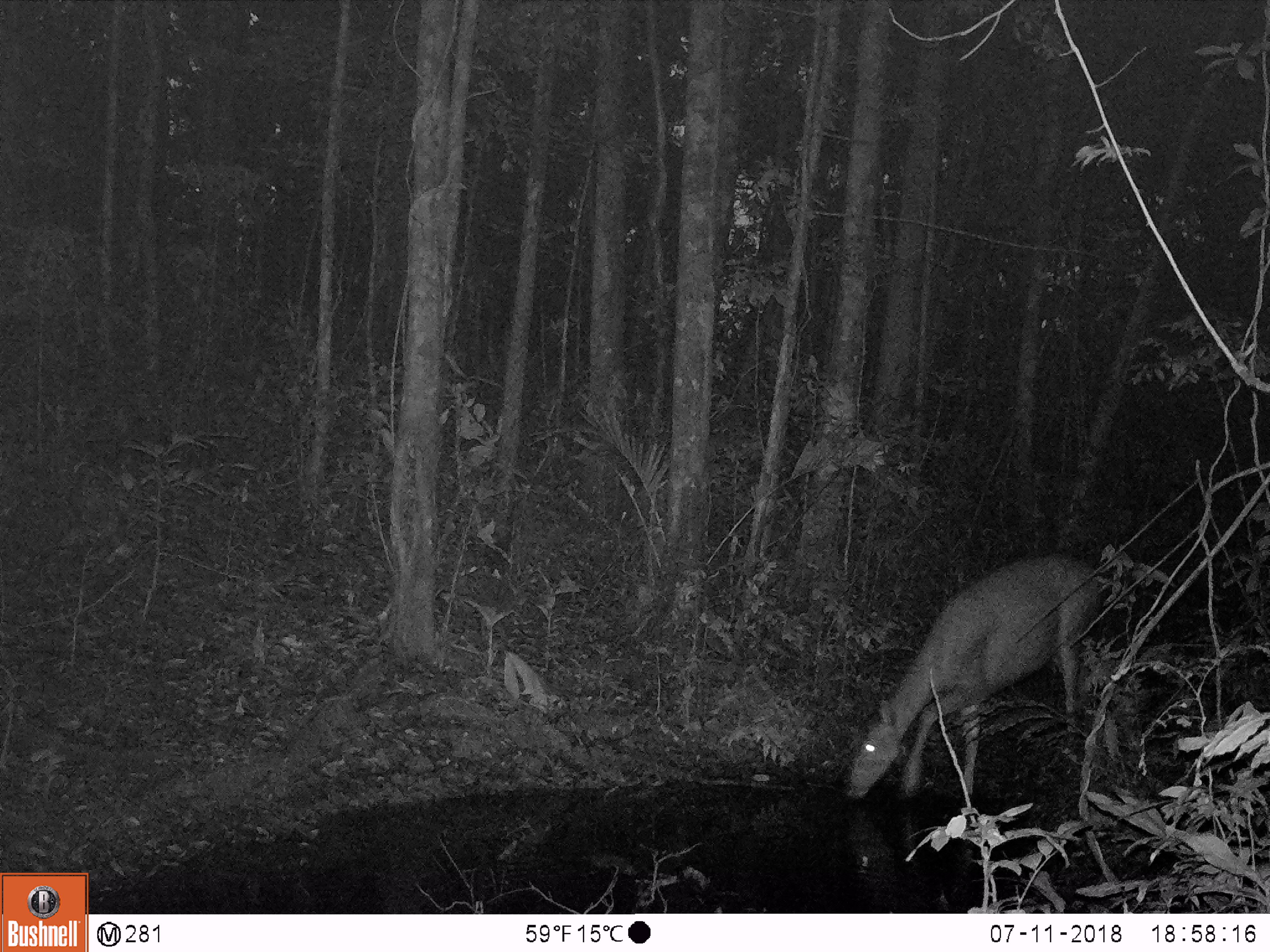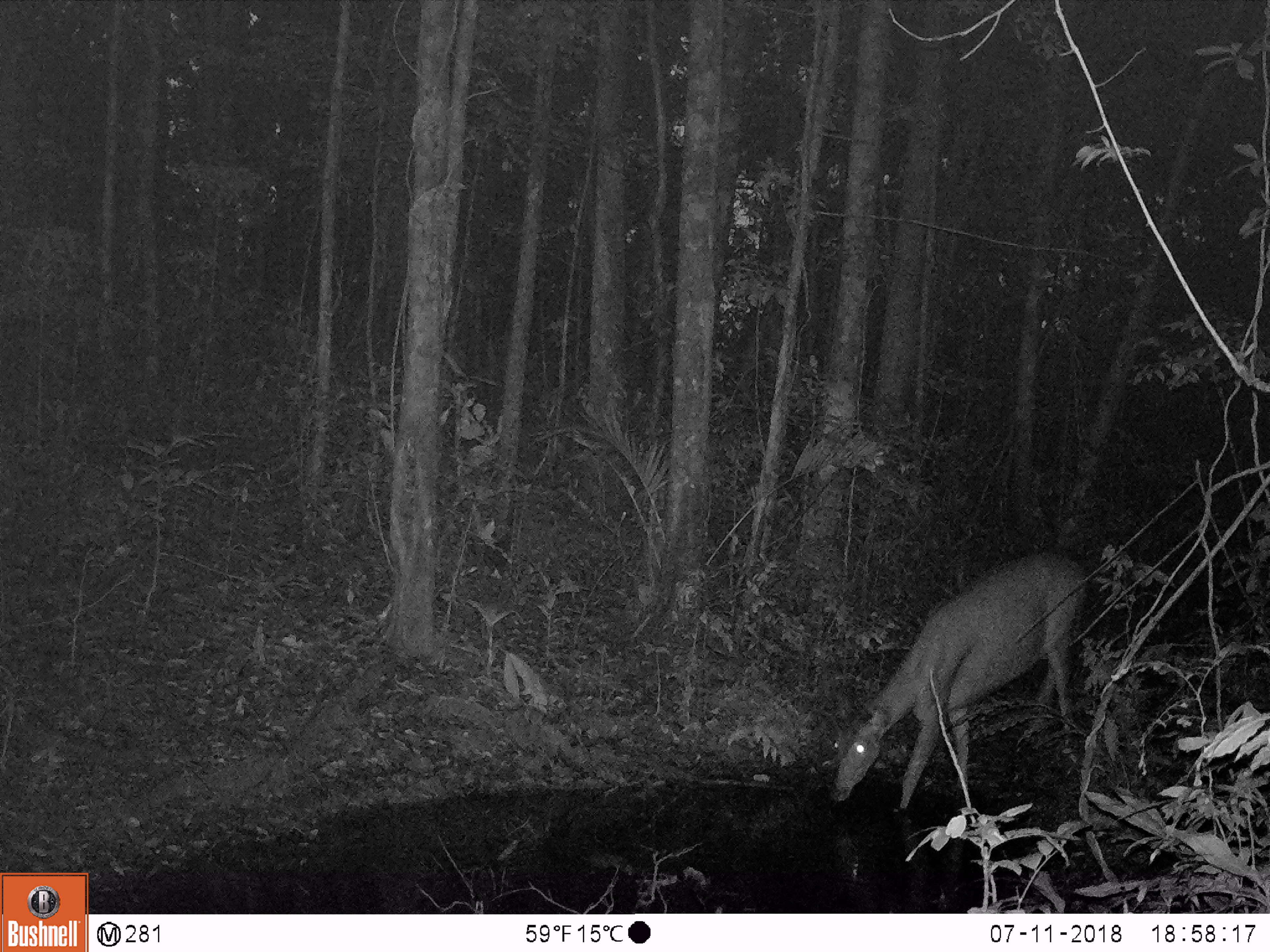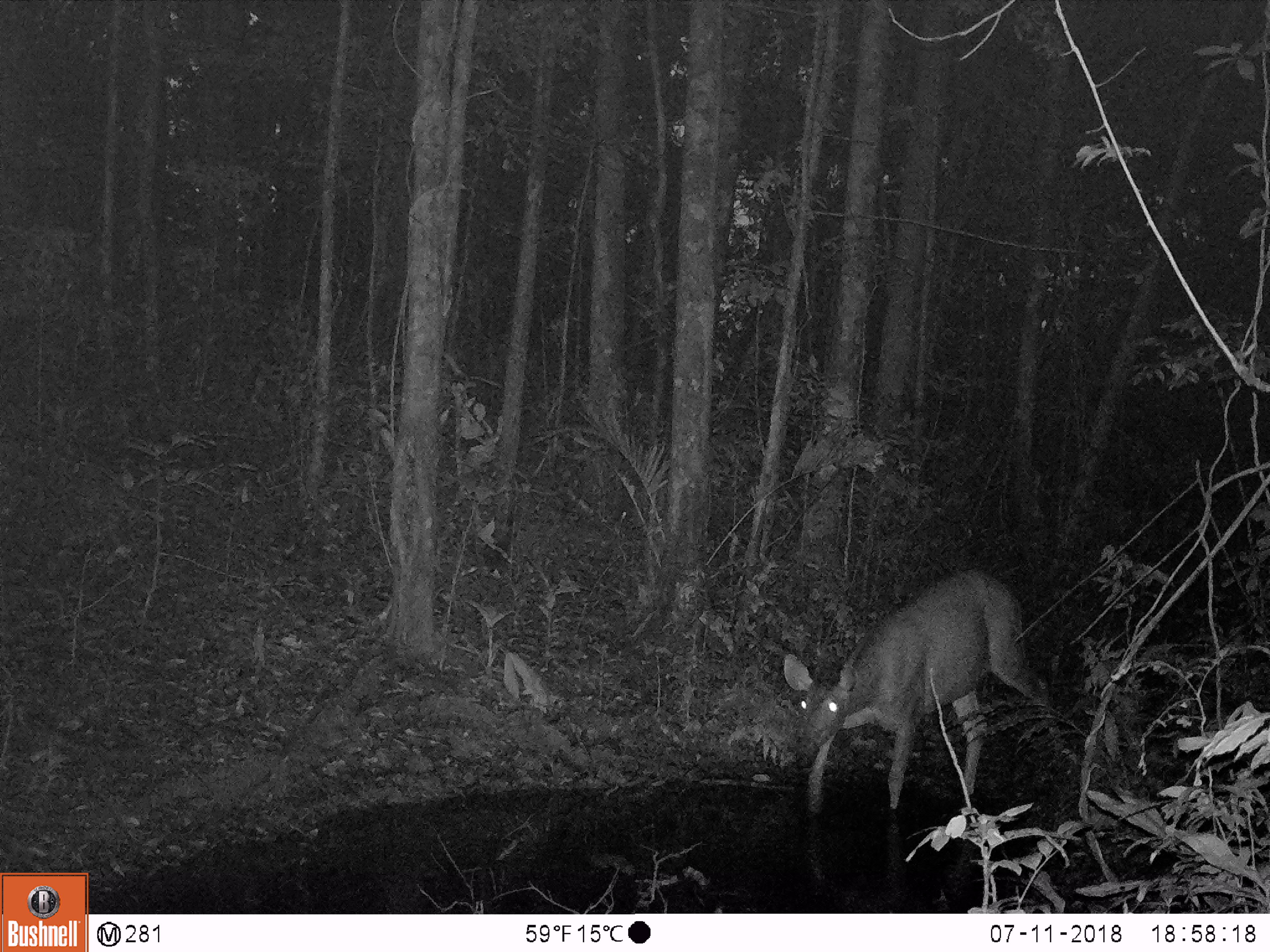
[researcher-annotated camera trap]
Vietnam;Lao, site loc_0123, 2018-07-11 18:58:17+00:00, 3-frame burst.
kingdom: Animalia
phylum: Chordata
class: Mammalia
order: Artiodactyla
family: Cervidae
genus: Rusa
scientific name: Rusa unicolor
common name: sambar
Sambar (Rusa unicolor). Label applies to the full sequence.